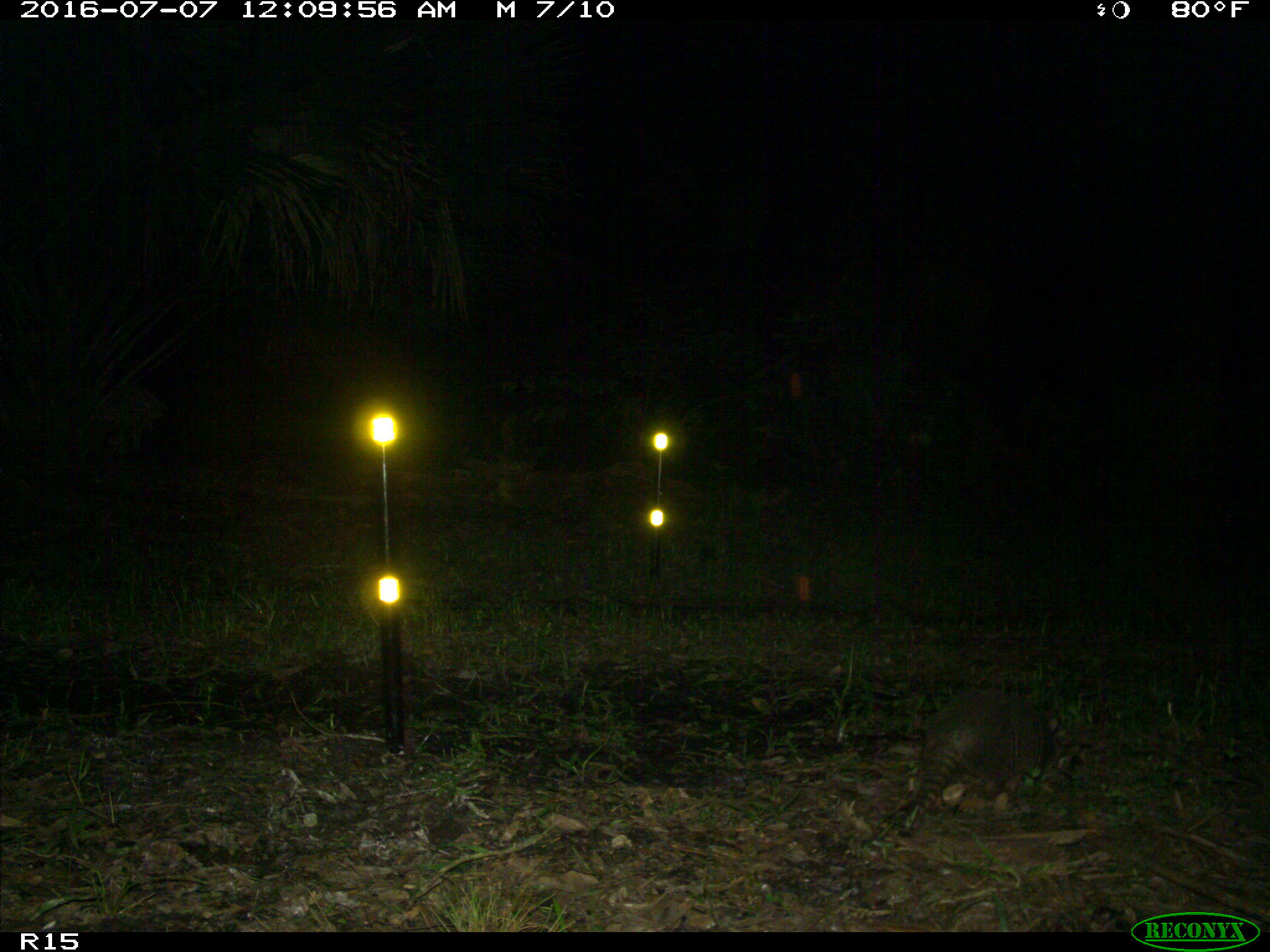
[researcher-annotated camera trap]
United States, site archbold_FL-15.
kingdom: Animalia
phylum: Chordata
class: Mammalia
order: Cingulata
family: Dasypodidae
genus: Dasypus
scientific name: Dasypus novemcinctus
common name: nine-banded armadillo